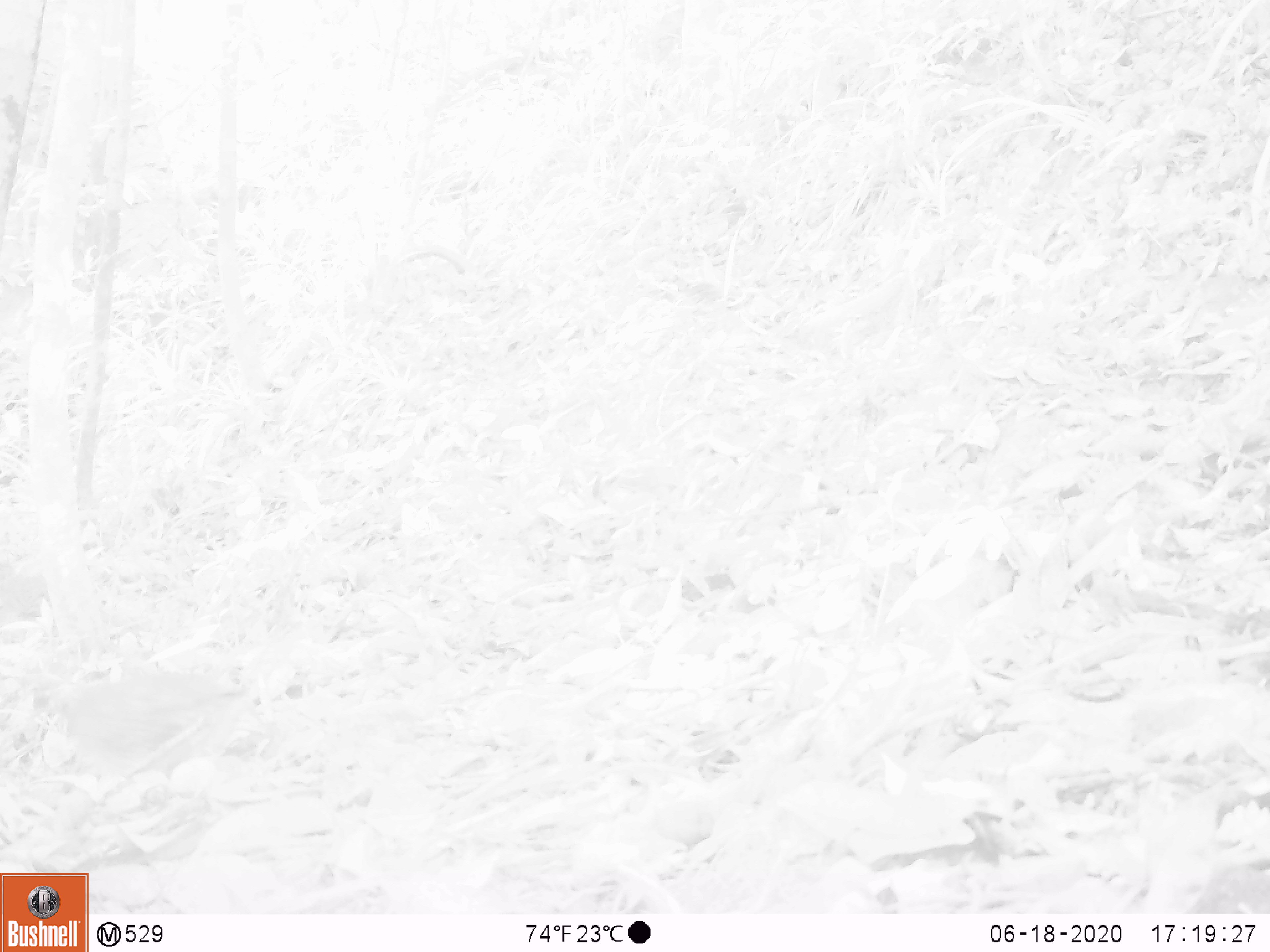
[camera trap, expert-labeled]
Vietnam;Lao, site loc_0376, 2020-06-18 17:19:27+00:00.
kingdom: Animalia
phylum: Chordata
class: Mammalia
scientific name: Mammalia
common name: mammal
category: unidentified small mammal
Unidentified small mammal (mammal) (Mammalia). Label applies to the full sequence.